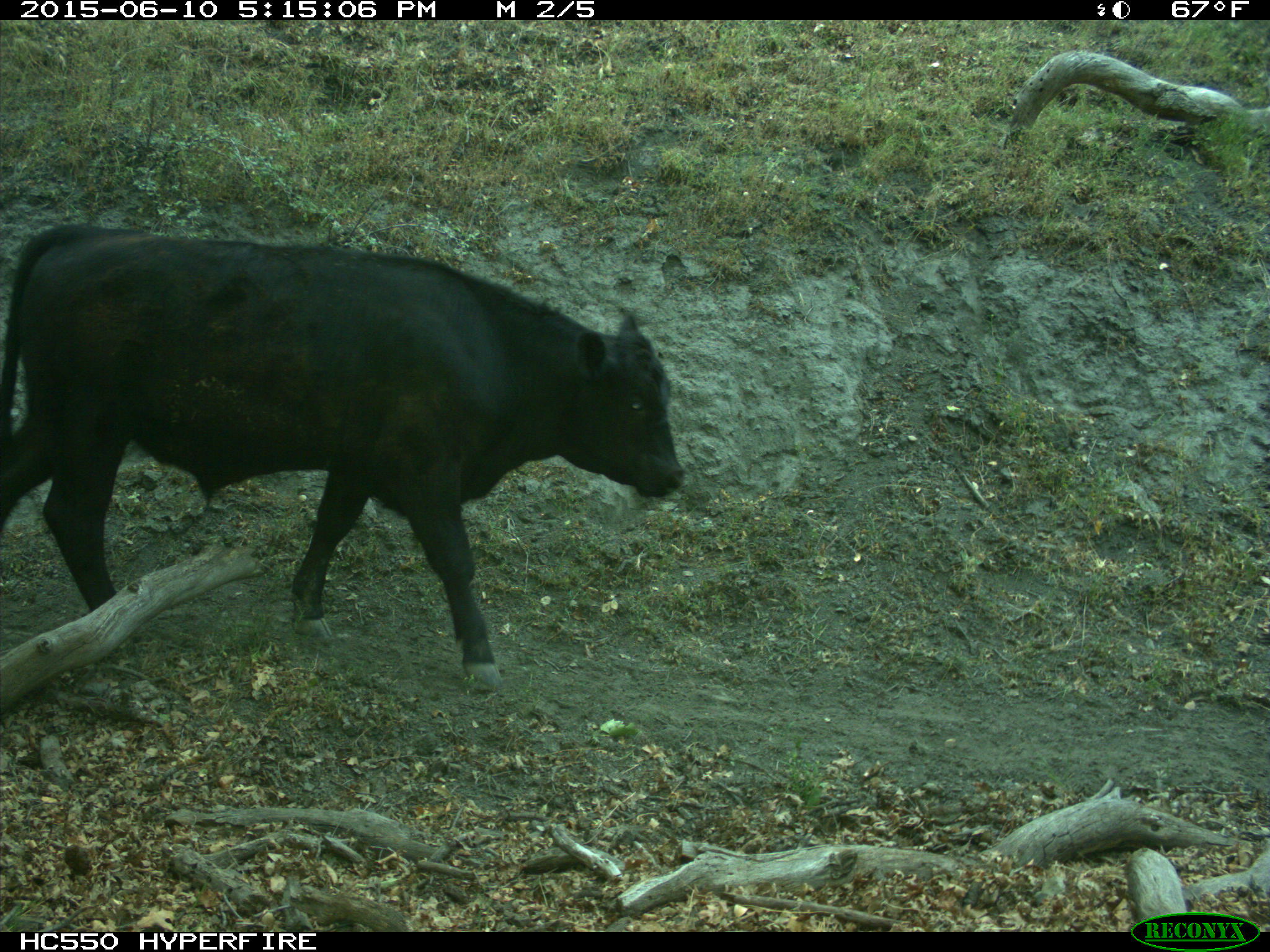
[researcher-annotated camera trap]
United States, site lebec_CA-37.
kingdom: Animalia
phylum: Chordata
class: Mammalia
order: Artiodactyla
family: Bovidae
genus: Bos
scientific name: Bos taurus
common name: domestic cow